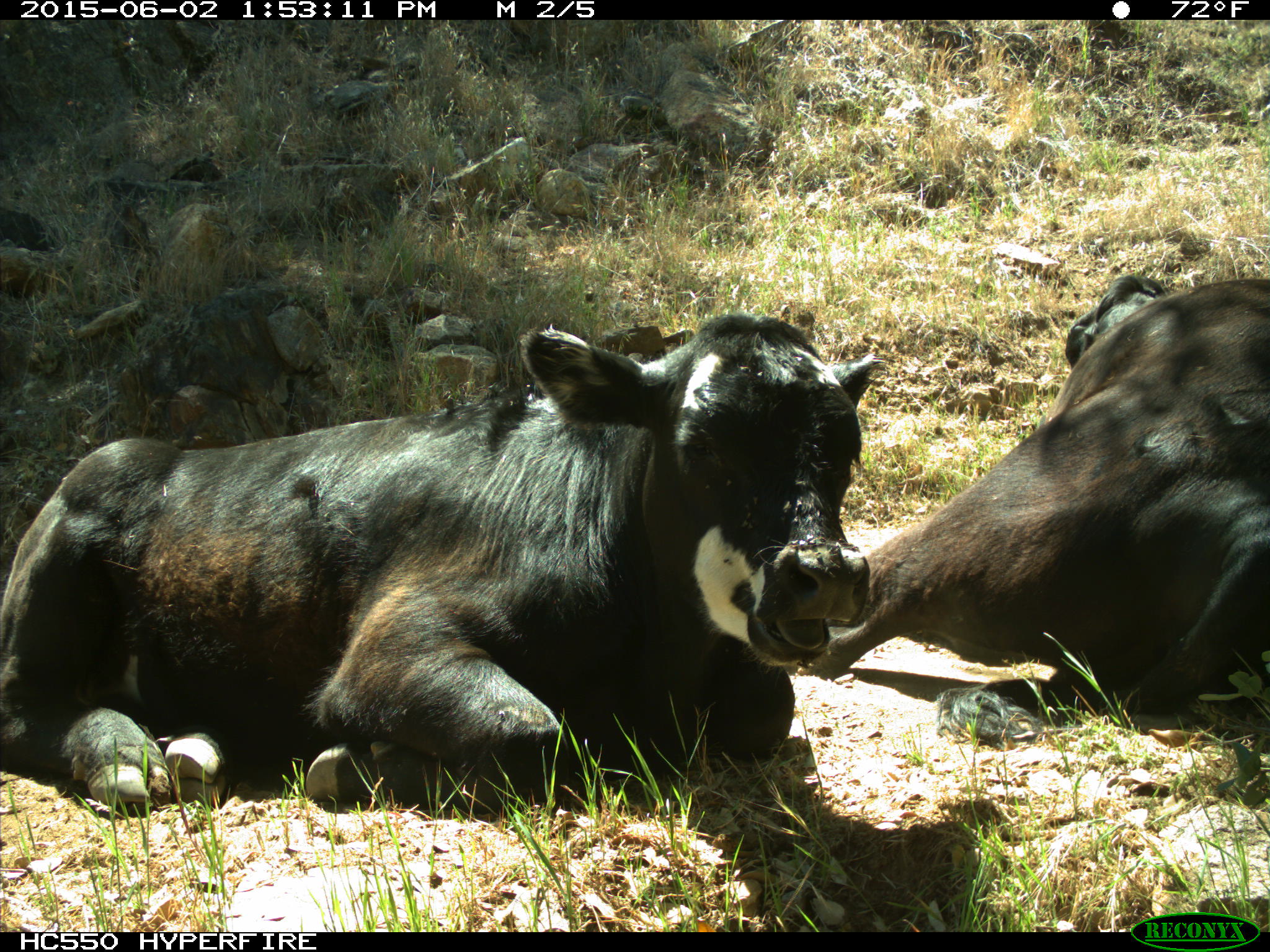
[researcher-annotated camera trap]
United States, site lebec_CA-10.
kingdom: Animalia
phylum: Chordata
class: Mammalia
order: Artiodactyla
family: Bovidae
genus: Bos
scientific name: Bos taurus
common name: domestic cow